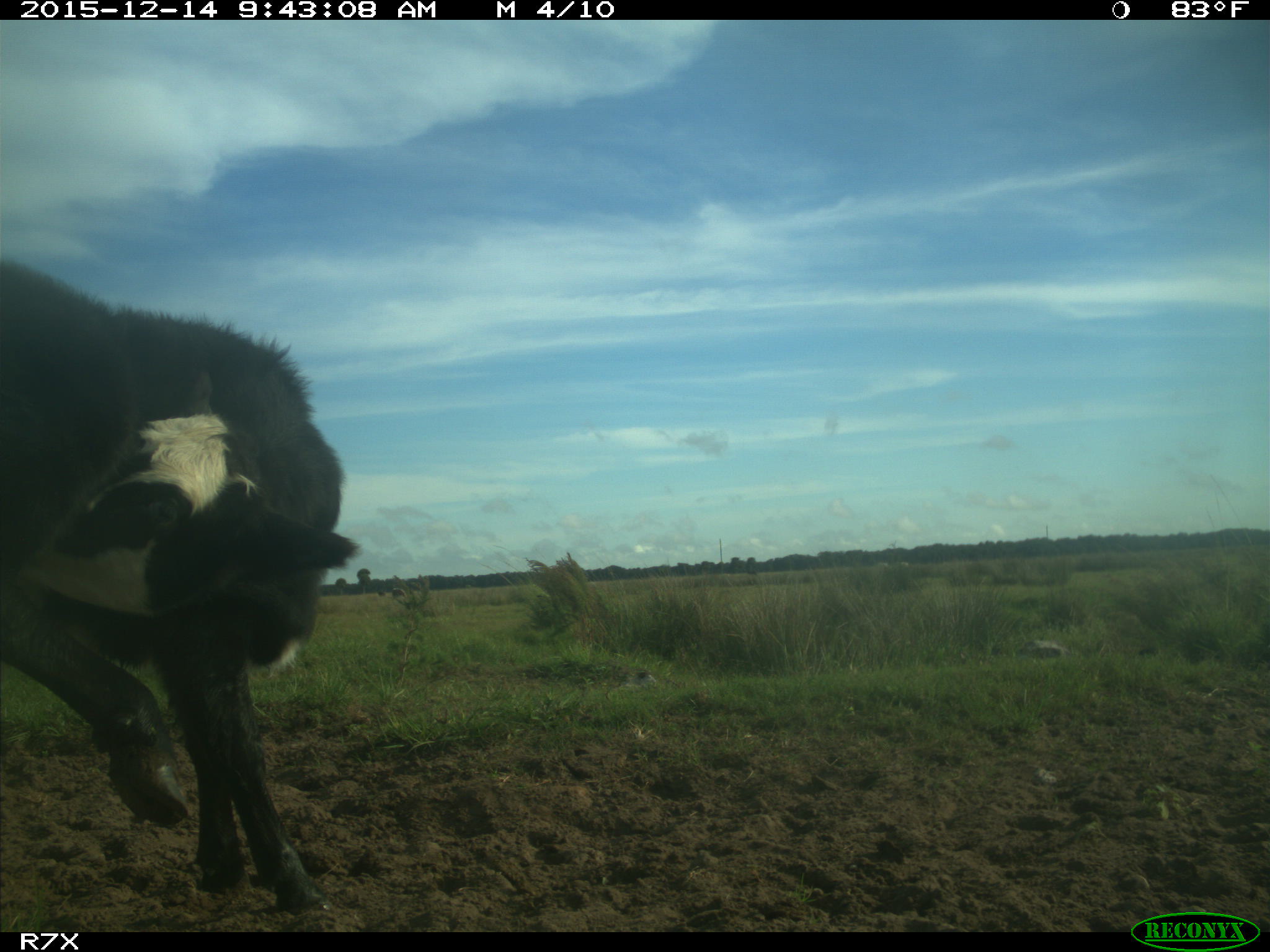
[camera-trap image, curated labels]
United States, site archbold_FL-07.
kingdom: Animalia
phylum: Chordata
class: Mammalia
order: Artiodactyla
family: Bovidae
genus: Bos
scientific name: Bos taurus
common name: domestic cow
Bos taurus (domestic cow).